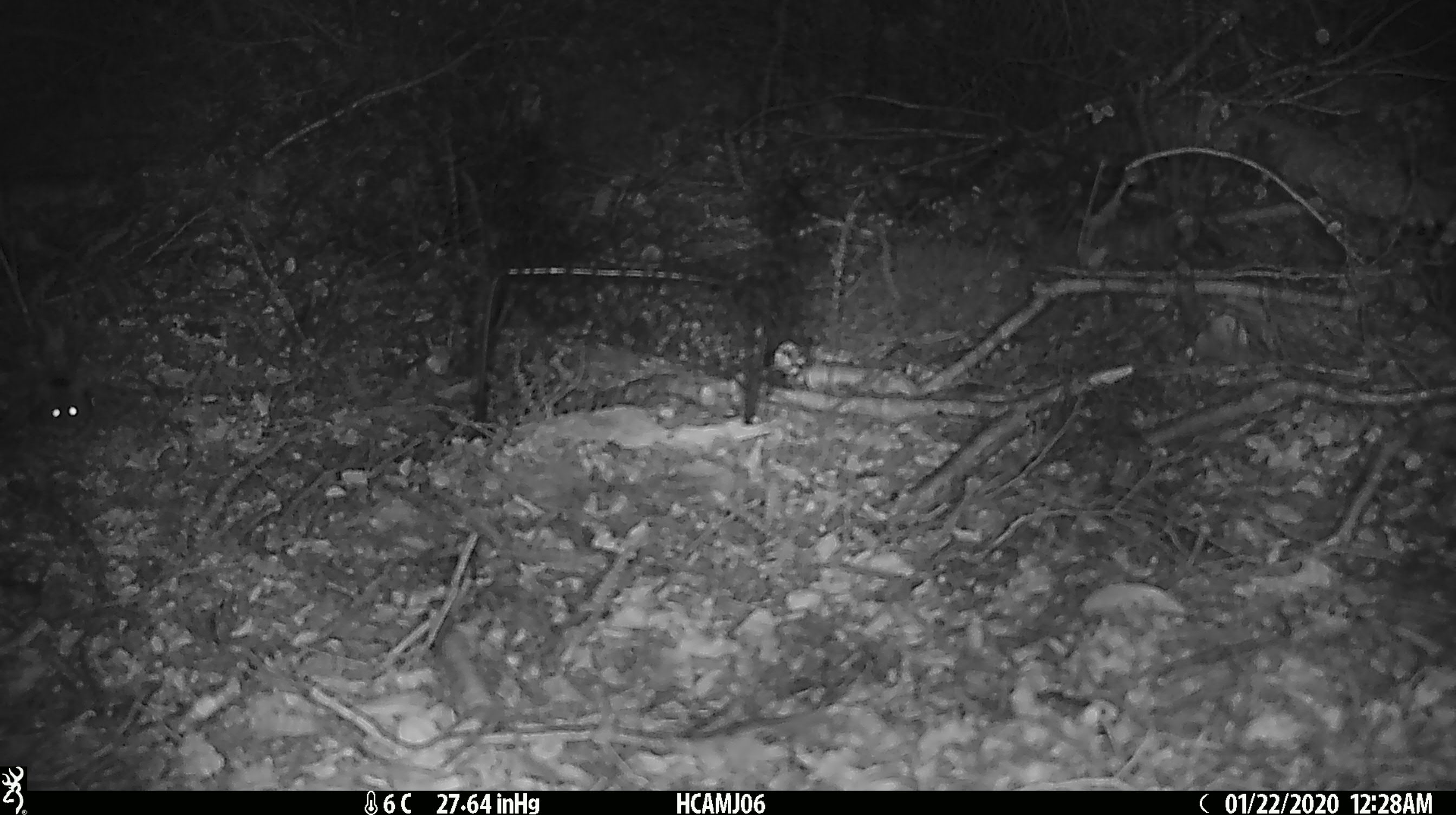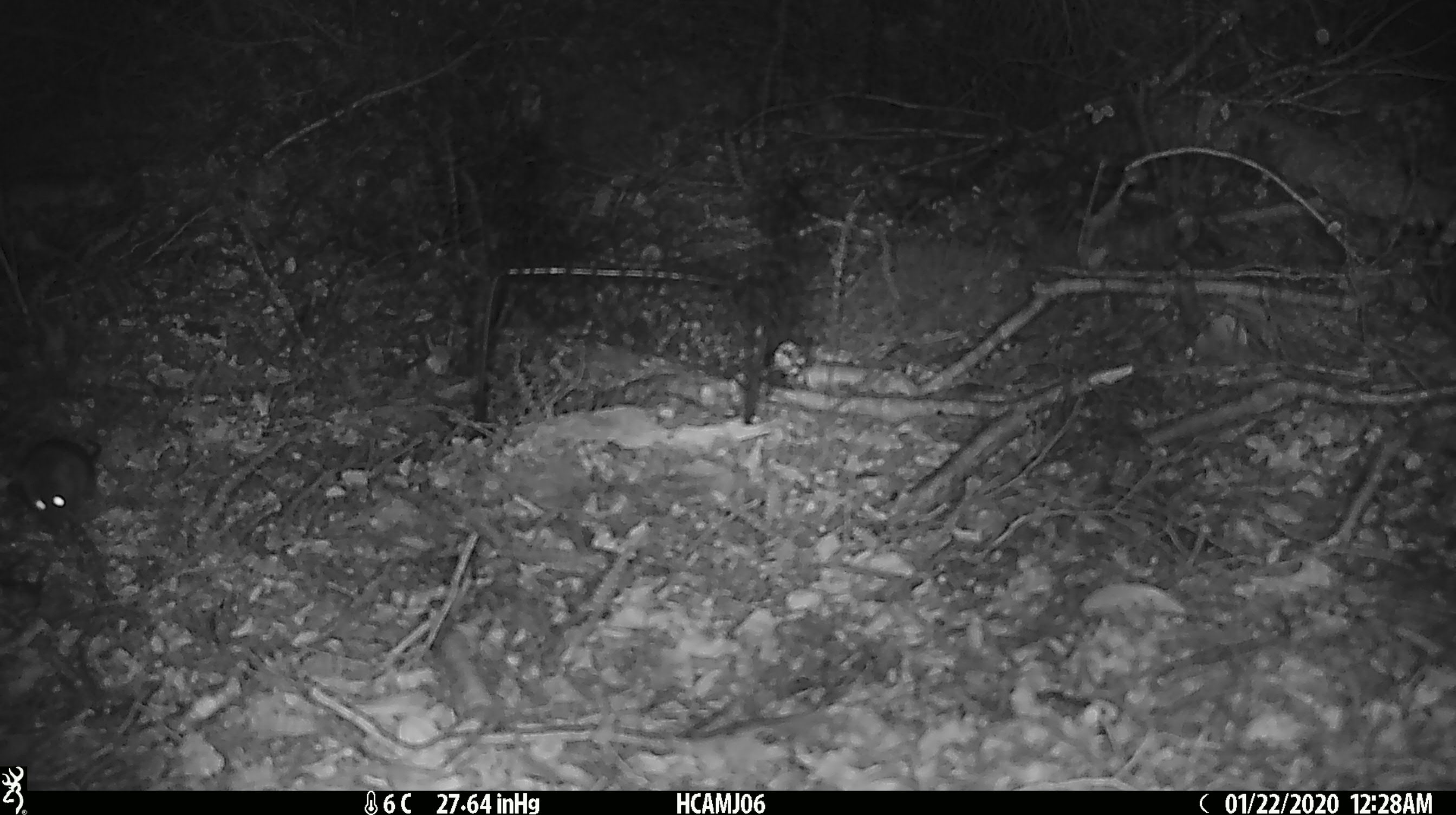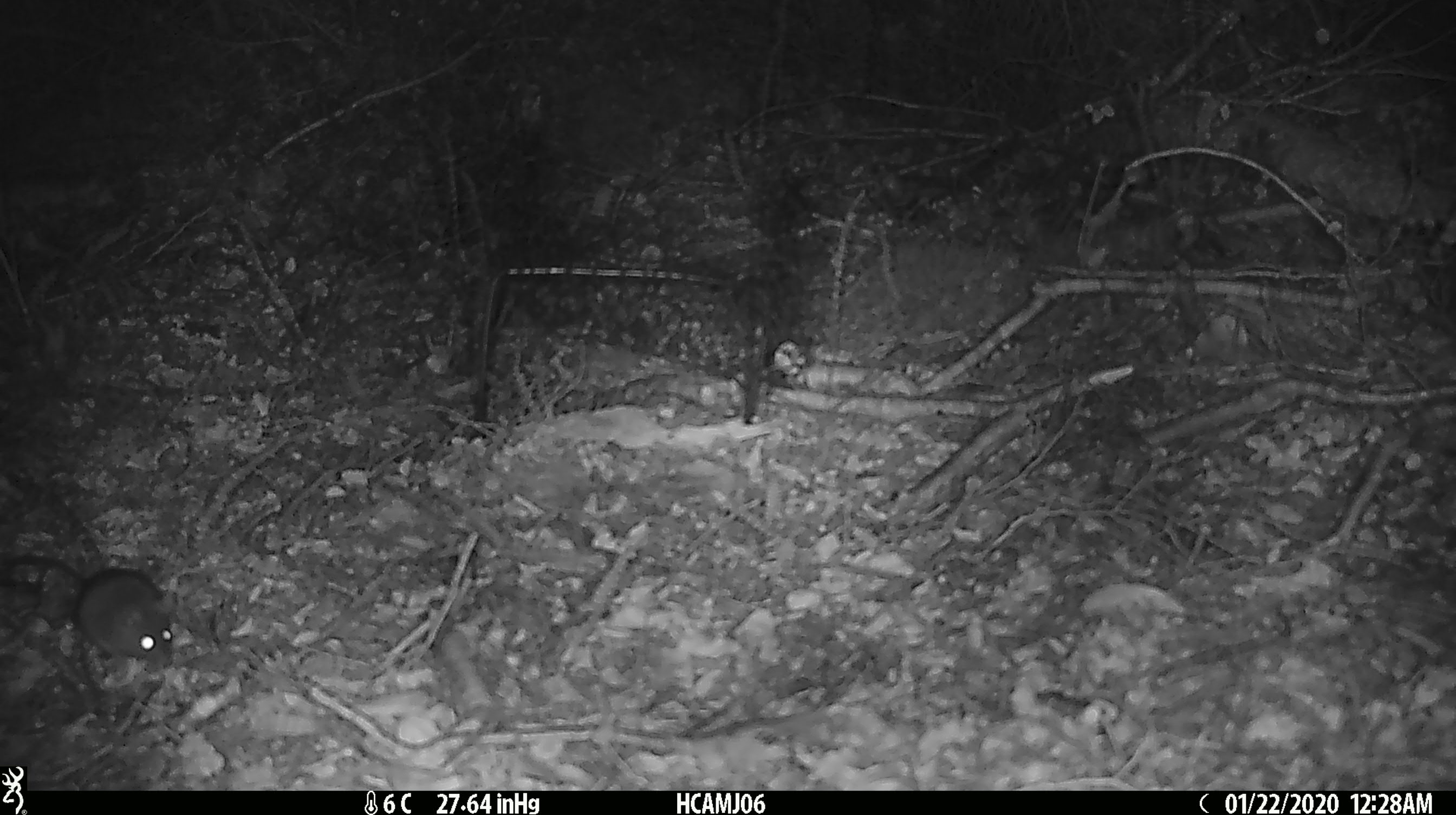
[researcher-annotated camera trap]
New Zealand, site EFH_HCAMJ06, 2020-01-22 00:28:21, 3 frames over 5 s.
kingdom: Animalia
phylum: Chordata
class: Mammalia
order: Rodentia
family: Muridae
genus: Mus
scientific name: Mus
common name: mouse